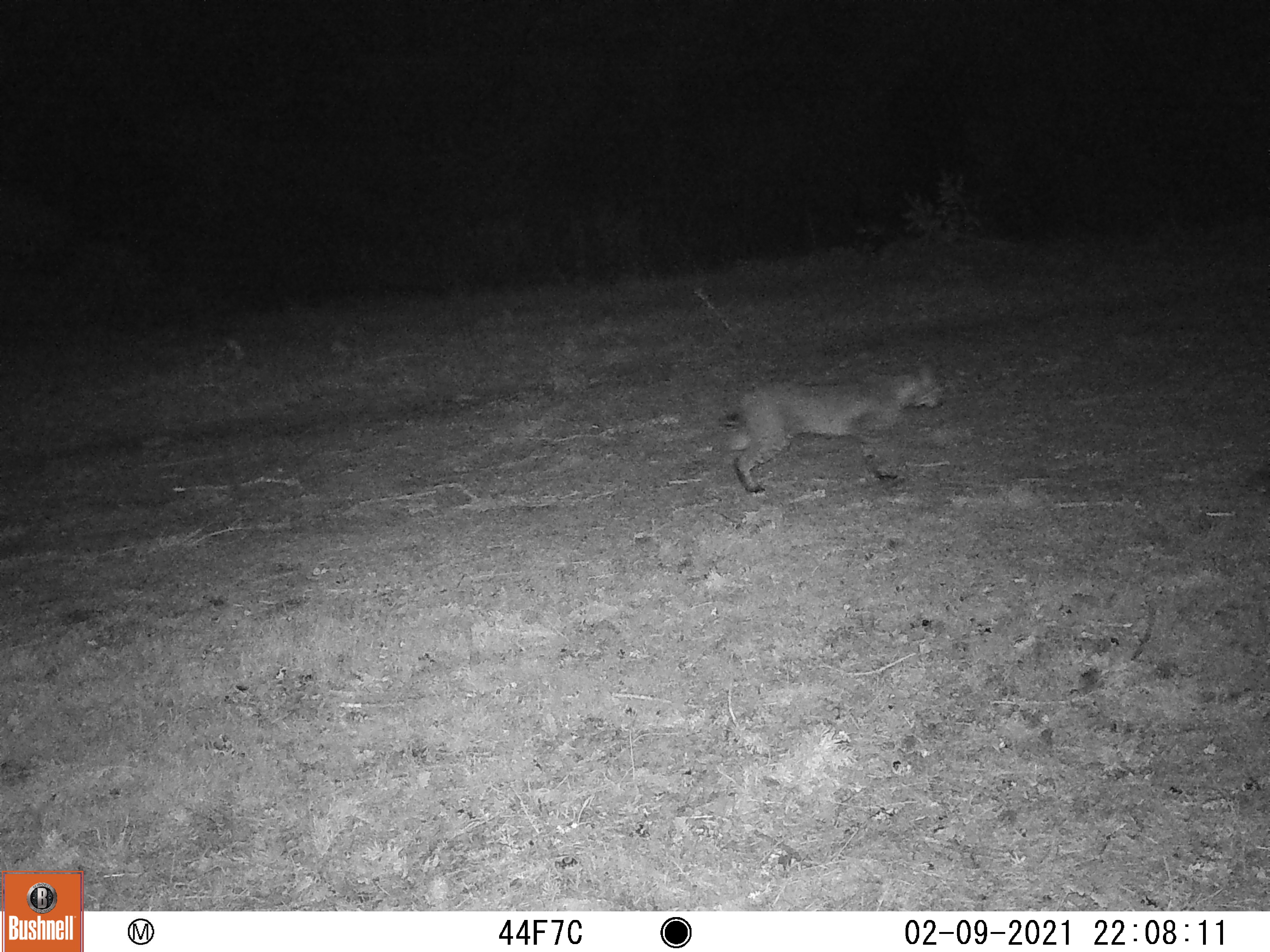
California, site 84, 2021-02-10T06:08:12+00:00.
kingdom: Animalia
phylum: Chordata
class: Mammalia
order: Carnivora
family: Felidae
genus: Lynx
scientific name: Lynx rufus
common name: bobcat